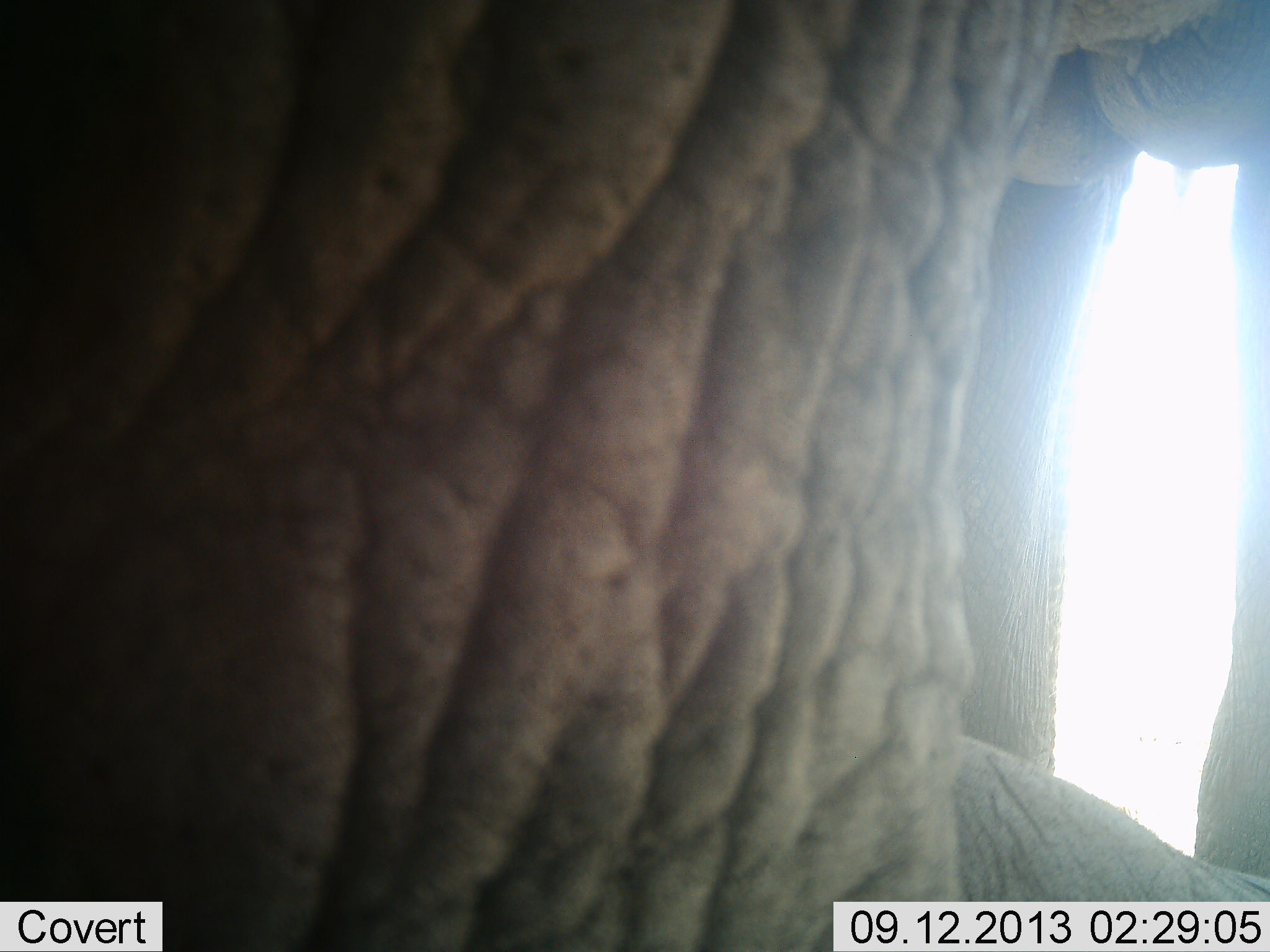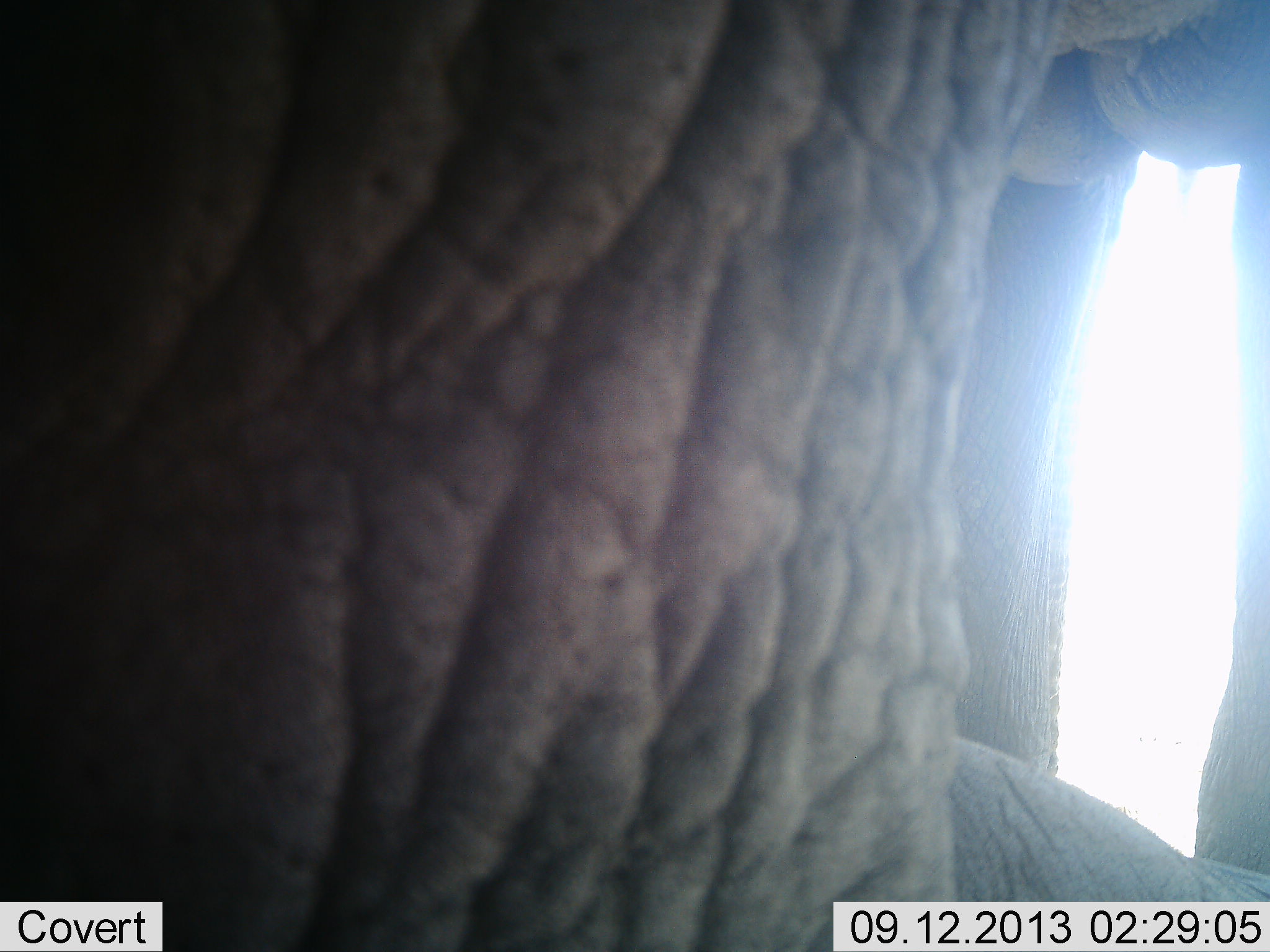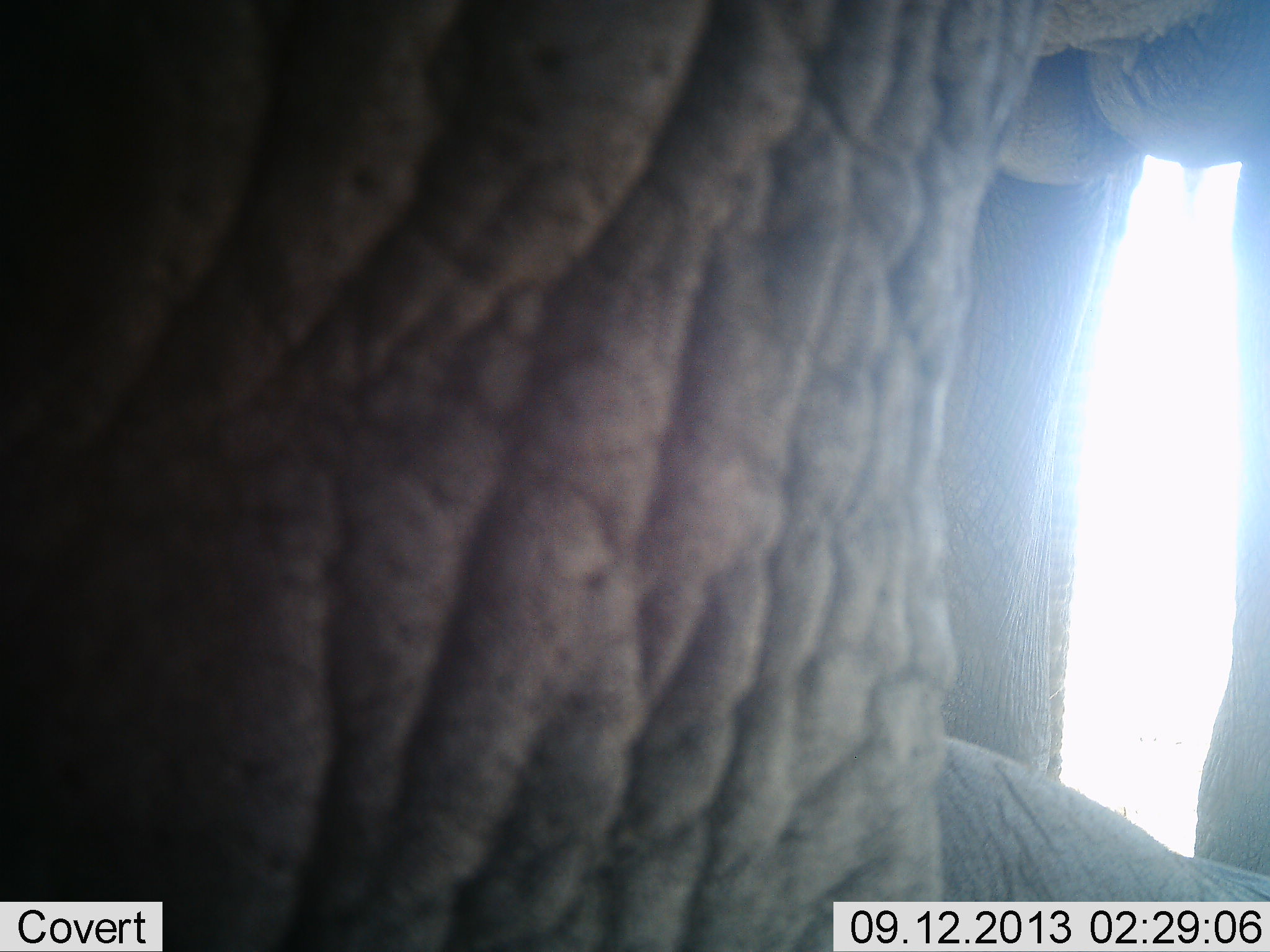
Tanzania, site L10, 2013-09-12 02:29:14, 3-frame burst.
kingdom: Animalia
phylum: Chordata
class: Mammalia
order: Proboscidea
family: Elephantidae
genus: Loxodonta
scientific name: Loxodonta africana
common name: african bush elephant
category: elephant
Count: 2.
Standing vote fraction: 100%.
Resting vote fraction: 30%.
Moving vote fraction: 0%.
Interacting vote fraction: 0%.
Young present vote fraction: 20%.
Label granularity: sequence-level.